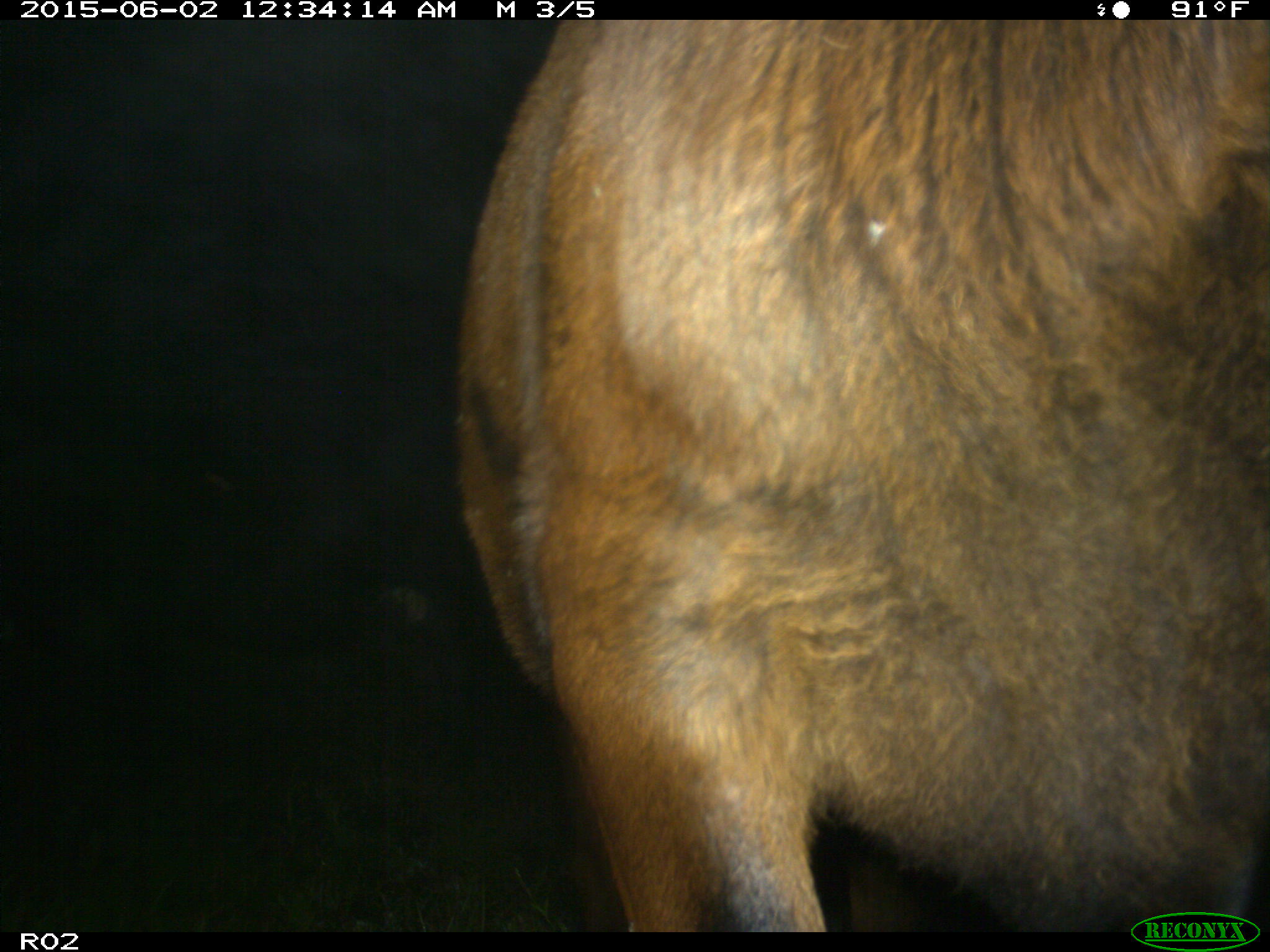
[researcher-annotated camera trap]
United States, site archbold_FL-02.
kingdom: Animalia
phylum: Chordata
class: Mammalia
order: Artiodactyla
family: Bovidae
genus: Bos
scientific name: Bos taurus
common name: domestic cow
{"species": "Bos taurus (domestic cow)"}